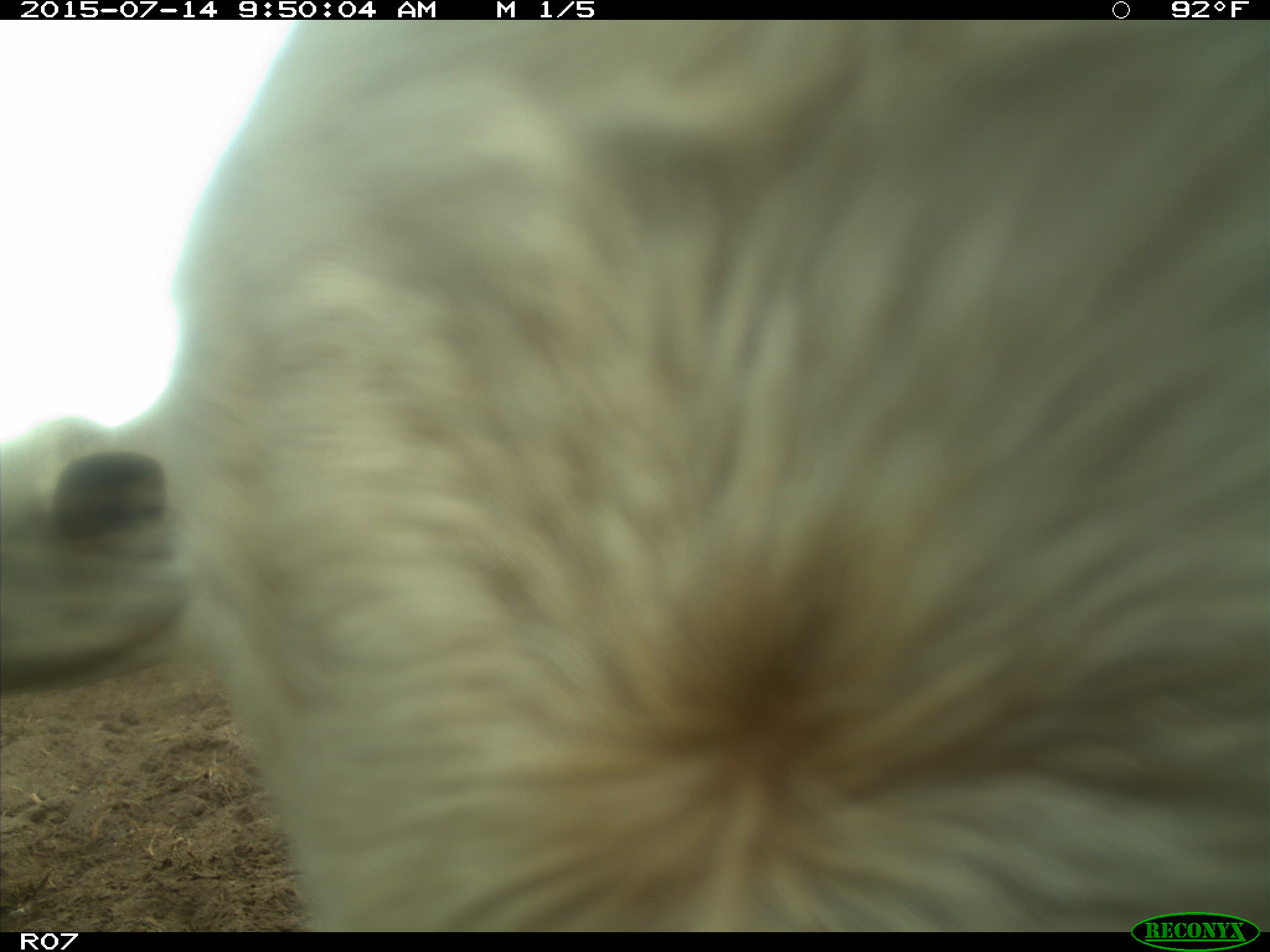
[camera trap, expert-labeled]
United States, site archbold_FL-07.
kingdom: Animalia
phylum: Chordata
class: Mammalia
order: Artiodactyla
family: Bovidae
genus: Bos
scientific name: Bos taurus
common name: domestic cow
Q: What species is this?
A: Bos taurus (domestic cow).